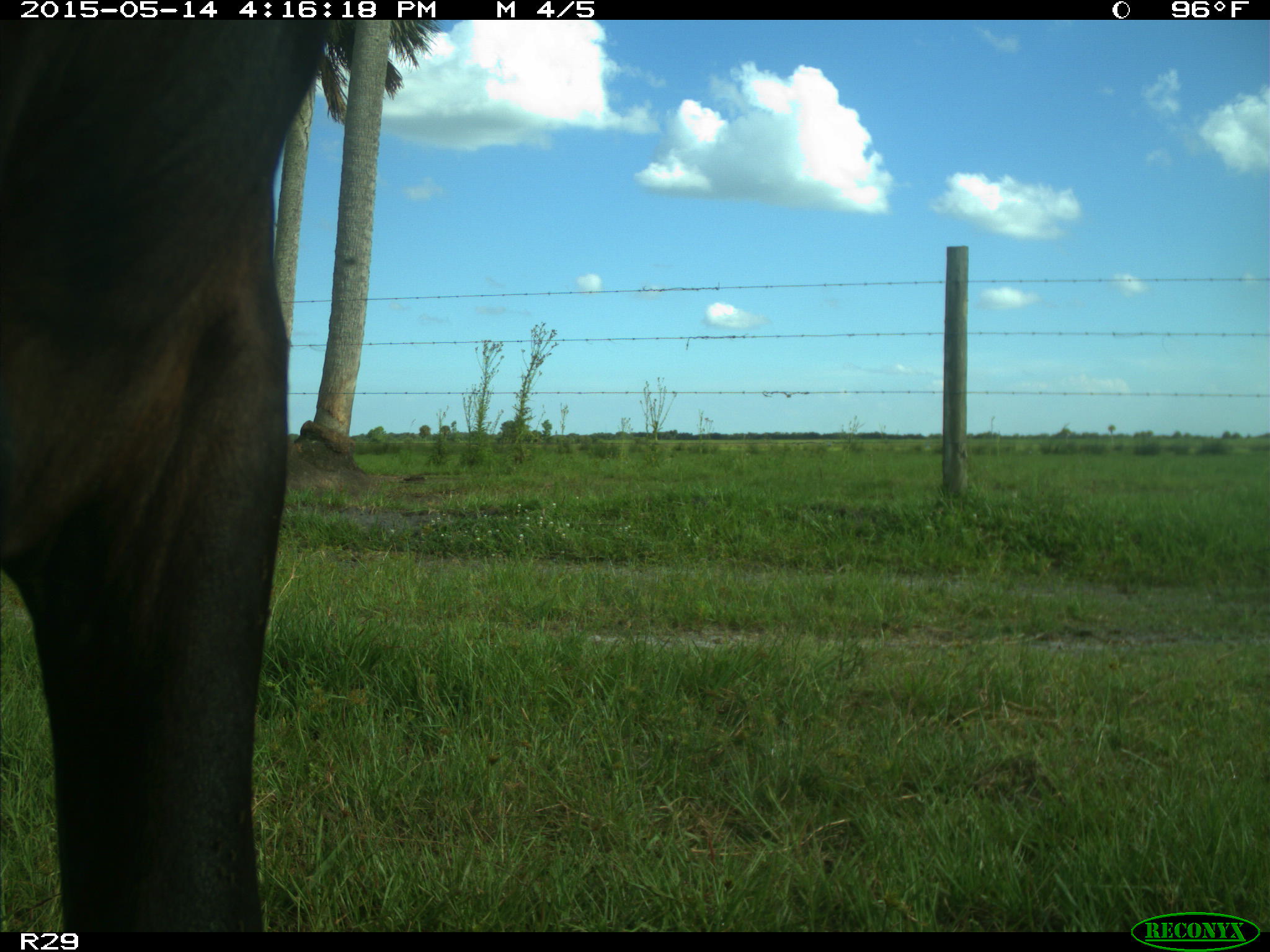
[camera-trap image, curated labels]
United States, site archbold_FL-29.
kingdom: Animalia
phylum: Chordata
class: Mammalia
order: Artiodactyla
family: Bovidae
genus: Bos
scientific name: Bos taurus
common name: domestic cow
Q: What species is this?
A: Bos taurus (domestic cow).